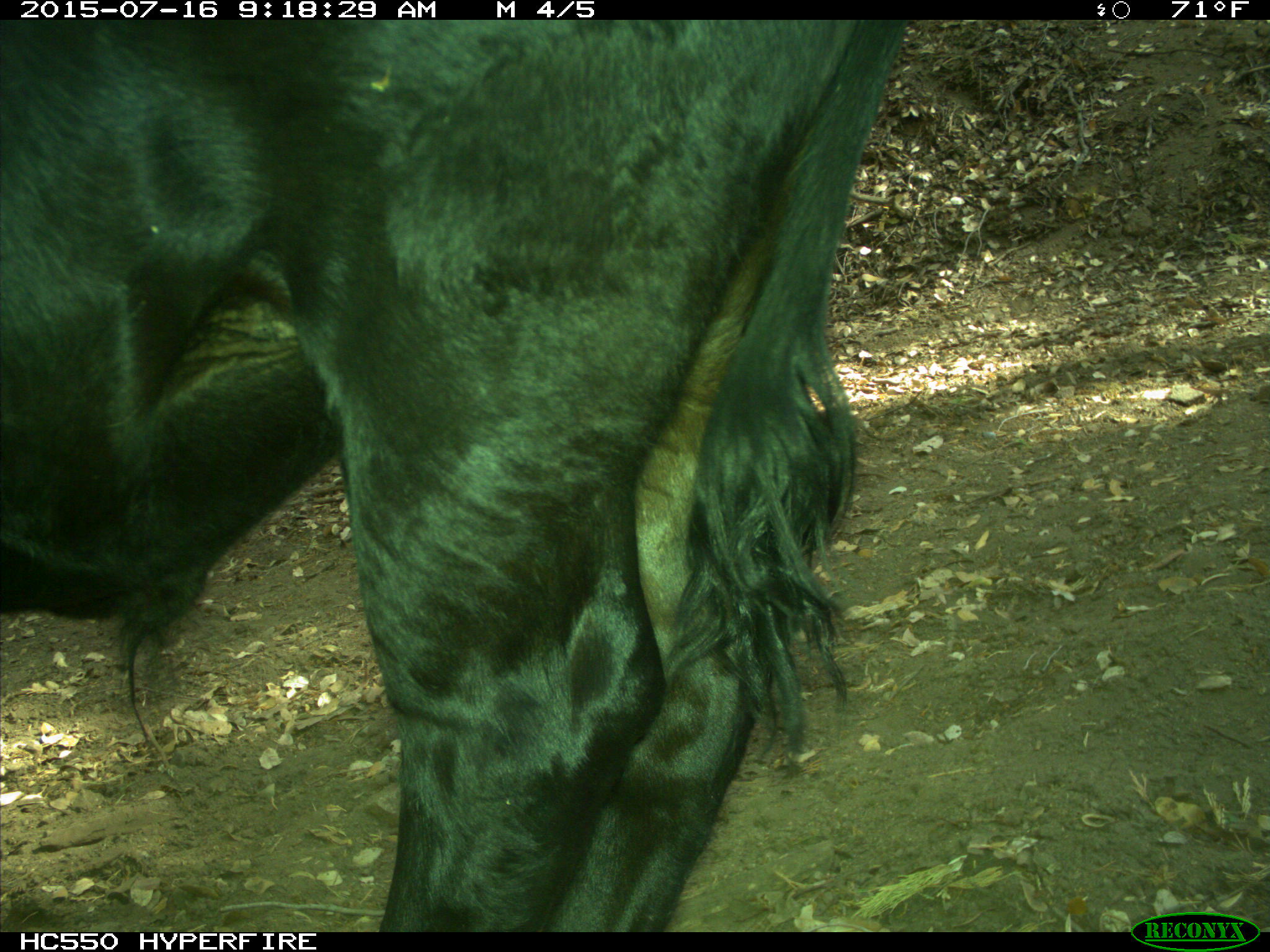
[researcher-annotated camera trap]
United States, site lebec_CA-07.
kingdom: Animalia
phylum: Chordata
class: Mammalia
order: Artiodactyla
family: Bovidae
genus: Bos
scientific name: Bos taurus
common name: domestic cow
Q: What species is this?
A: Bos taurus (domestic cow).